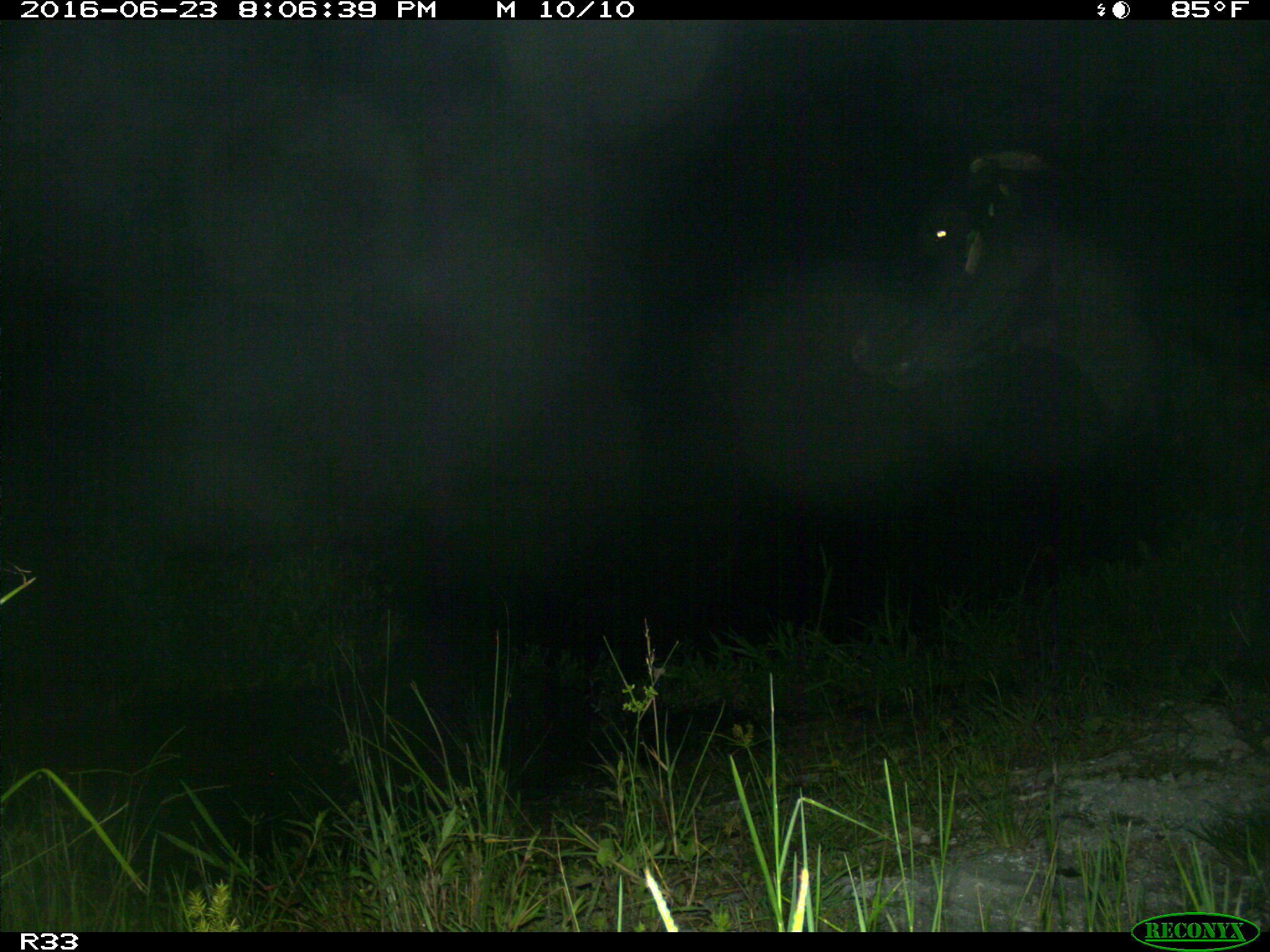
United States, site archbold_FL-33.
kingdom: Animalia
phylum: Chordata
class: Mammalia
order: Artiodactyla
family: Bovidae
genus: Bos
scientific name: Bos taurus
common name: domestic cow